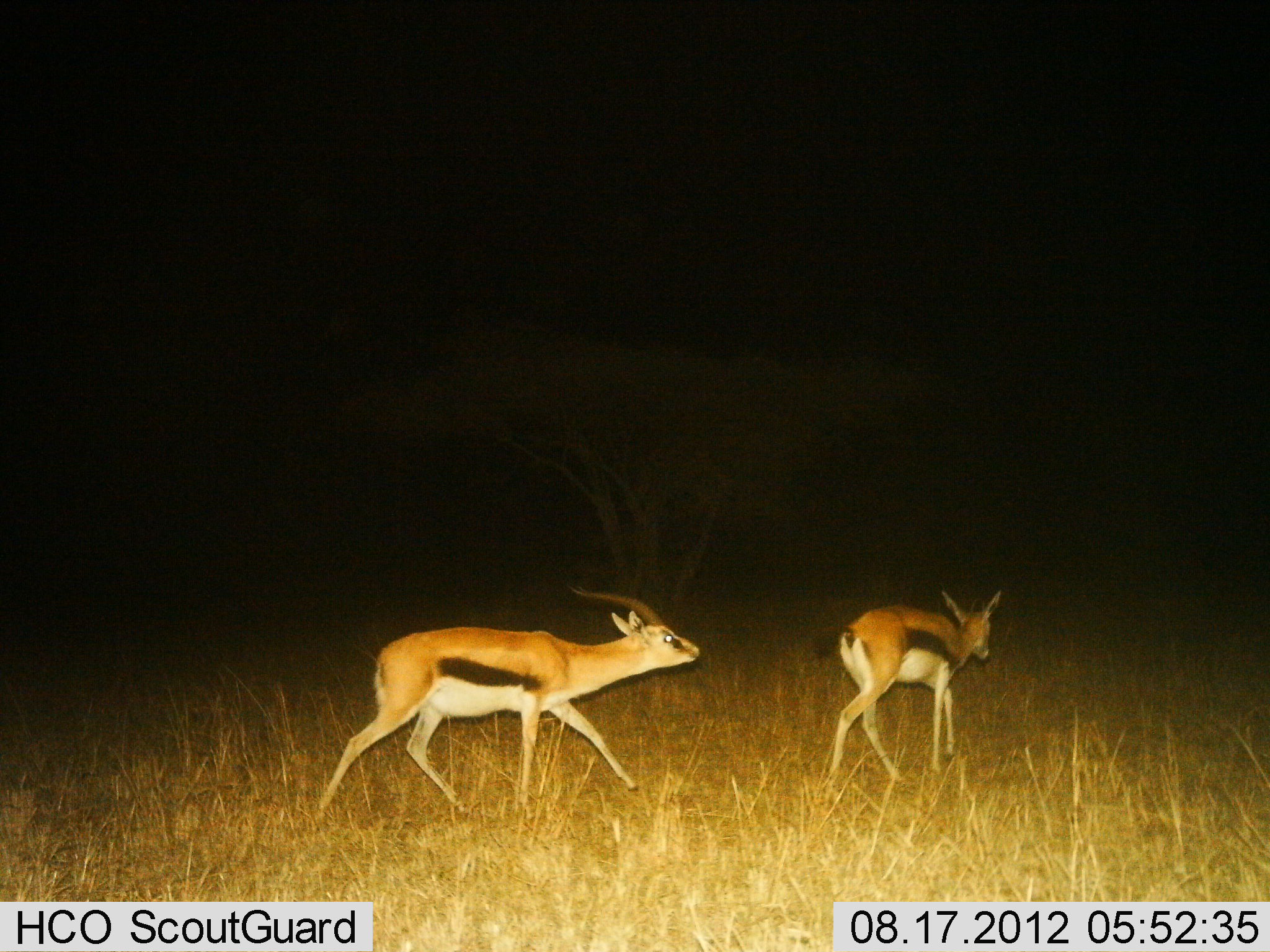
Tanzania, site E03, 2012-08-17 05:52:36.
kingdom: Animalia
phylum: Chordata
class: Mammalia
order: Artiodactyla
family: Bovidae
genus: Eudorcas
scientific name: Eudorcas thomsonii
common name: thomson's gazelle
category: gazellethomsons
Gazellethomsons (thomson's gazelle) (Eudorcas thomsonii), count 2. Behavior (volunteer vote fractions): standing 0%, resting 0%, moving 90%, interacting 40%. Young present (vote fraction): 0%. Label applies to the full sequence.